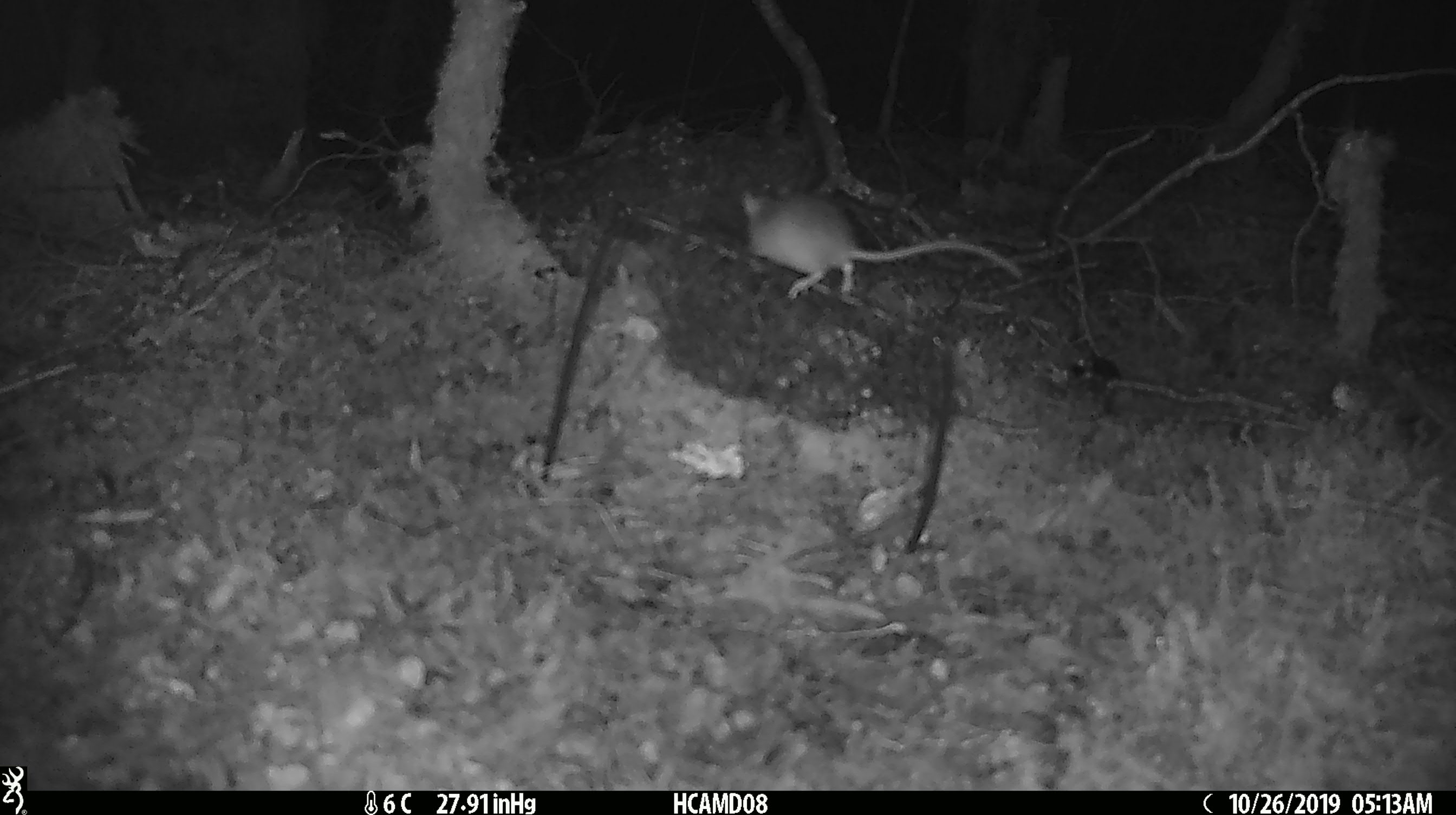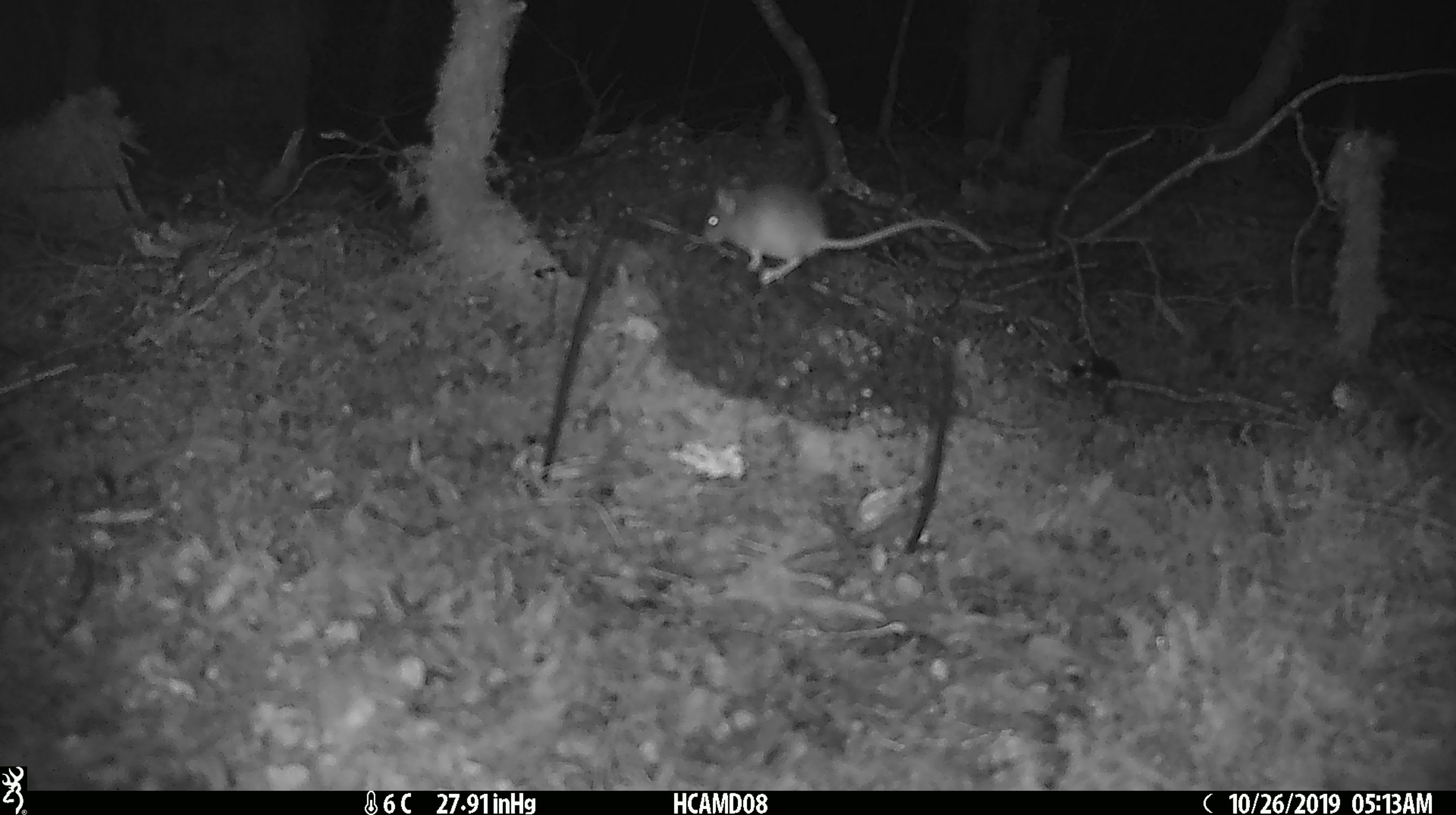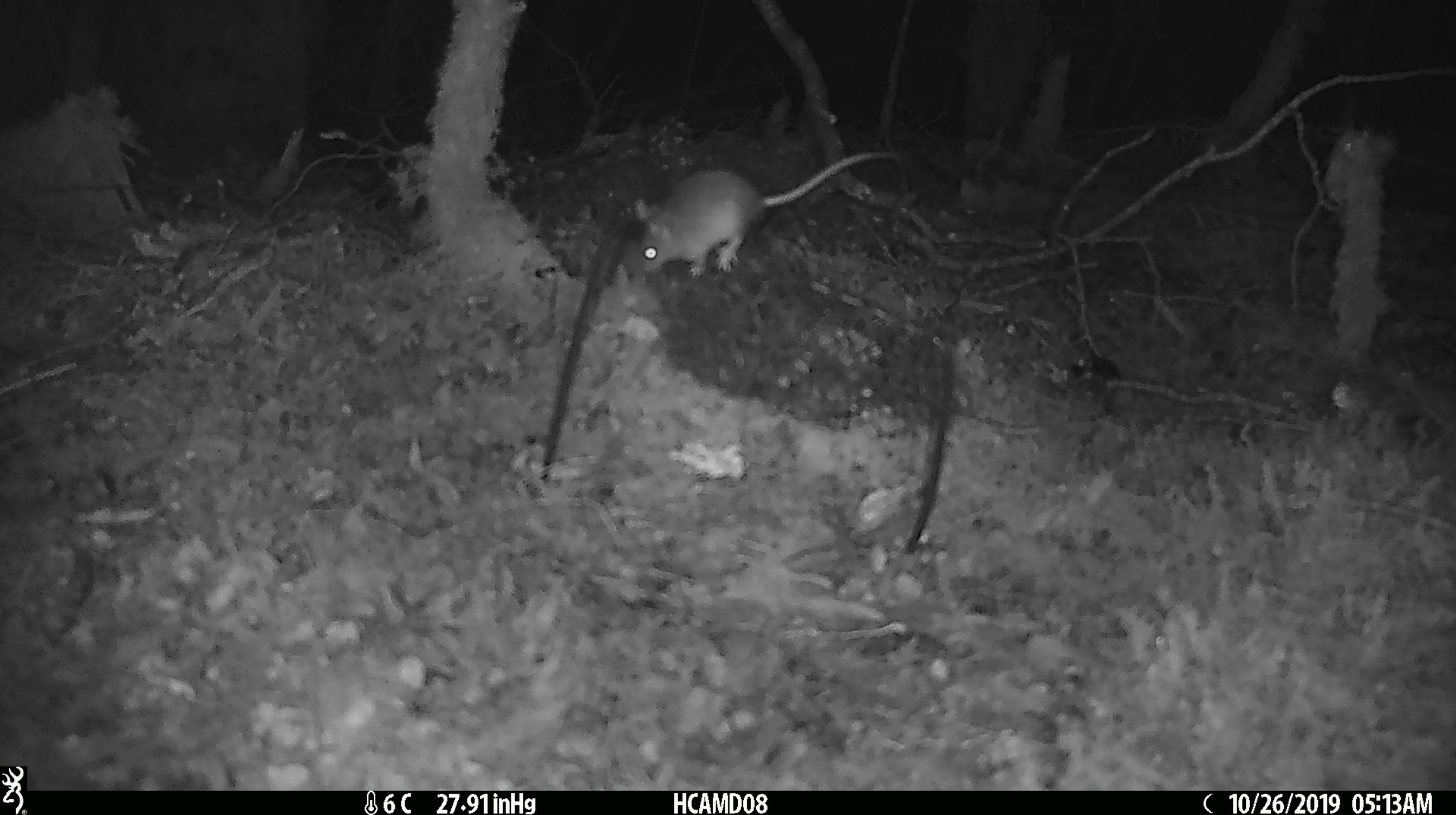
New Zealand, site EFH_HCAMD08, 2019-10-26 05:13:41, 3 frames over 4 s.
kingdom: Animalia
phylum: Chordata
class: Mammalia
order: Rodentia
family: Muridae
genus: Mus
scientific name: Mus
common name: mouse